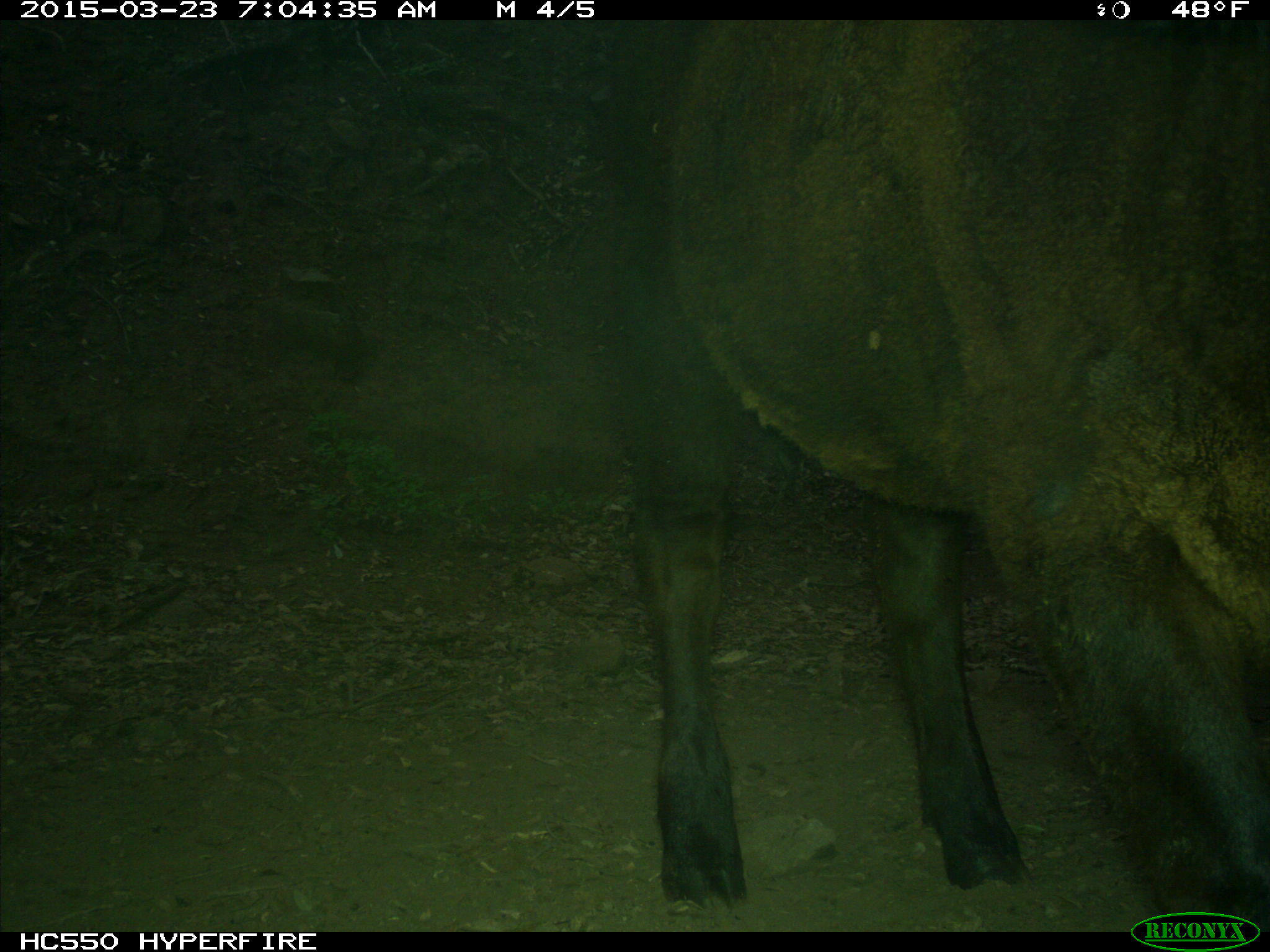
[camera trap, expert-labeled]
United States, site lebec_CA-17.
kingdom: Animalia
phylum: Chordata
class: Mammalia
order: Artiodactyla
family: Bovidae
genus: Bos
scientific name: Bos taurus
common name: domestic cow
Bos taurus (domestic cow).